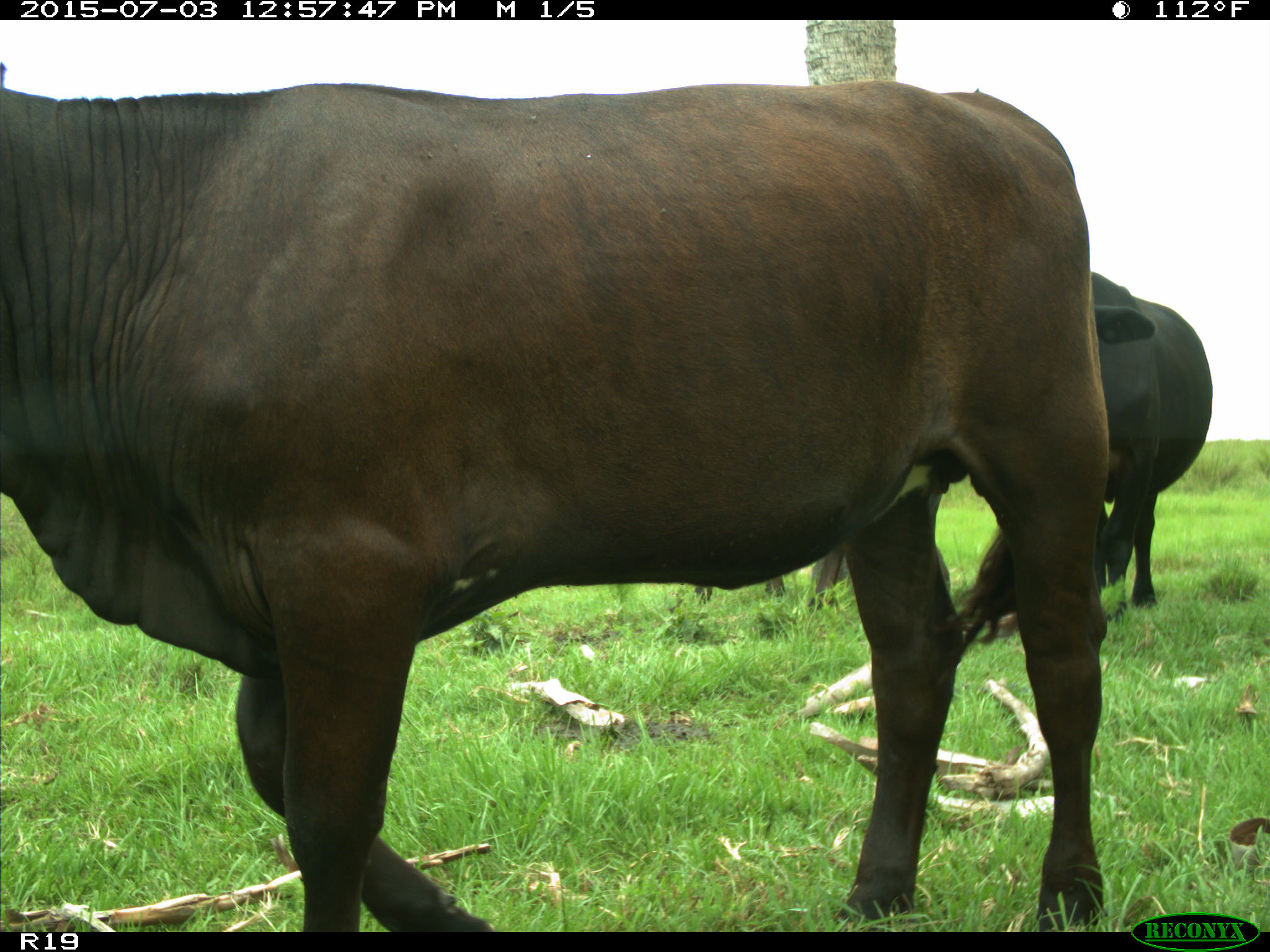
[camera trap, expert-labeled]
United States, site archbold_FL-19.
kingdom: Animalia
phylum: Chordata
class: Mammalia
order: Artiodactyla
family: Bovidae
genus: Bos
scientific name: Bos taurus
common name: domestic cow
Bos taurus (domestic cow).